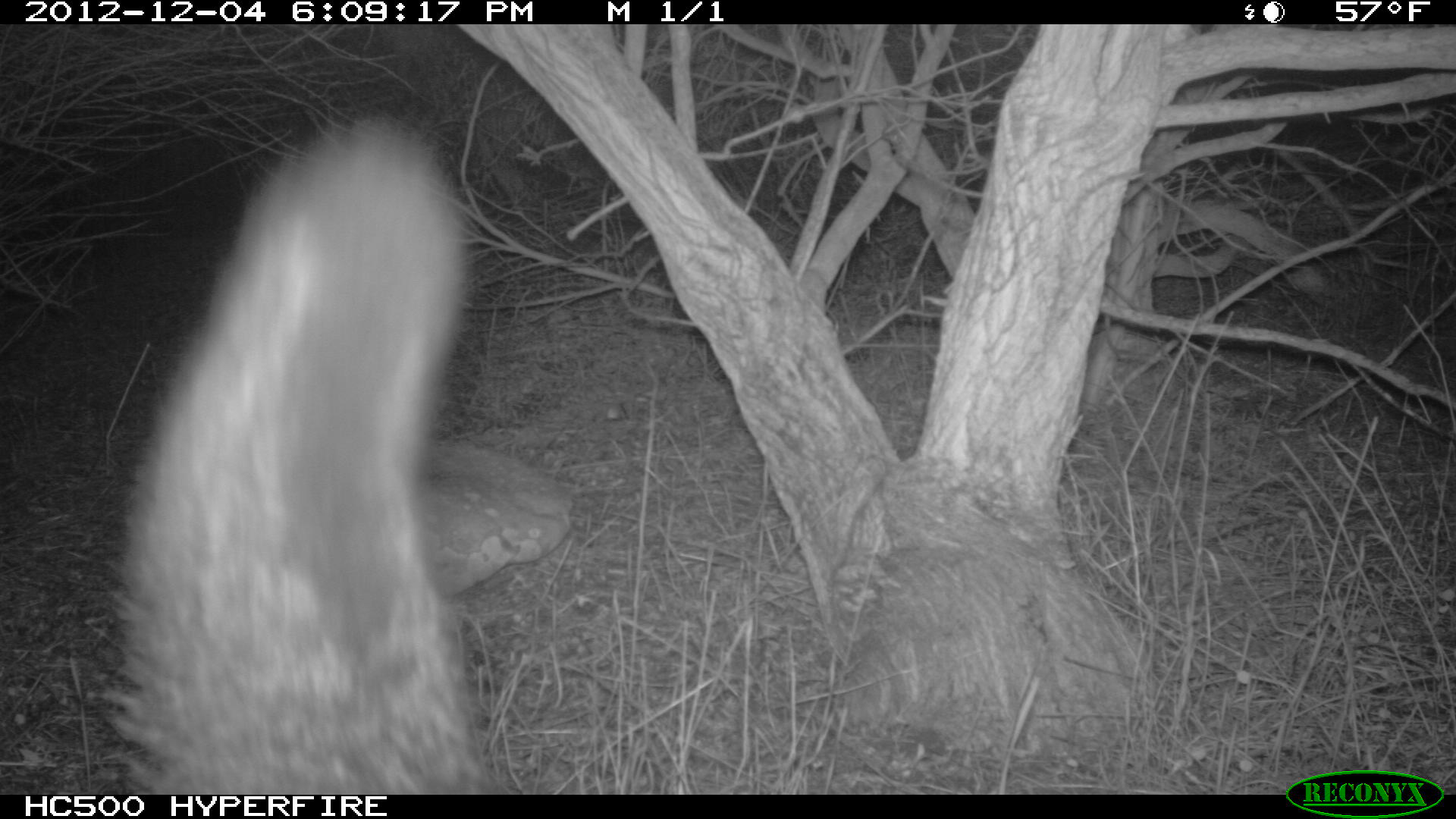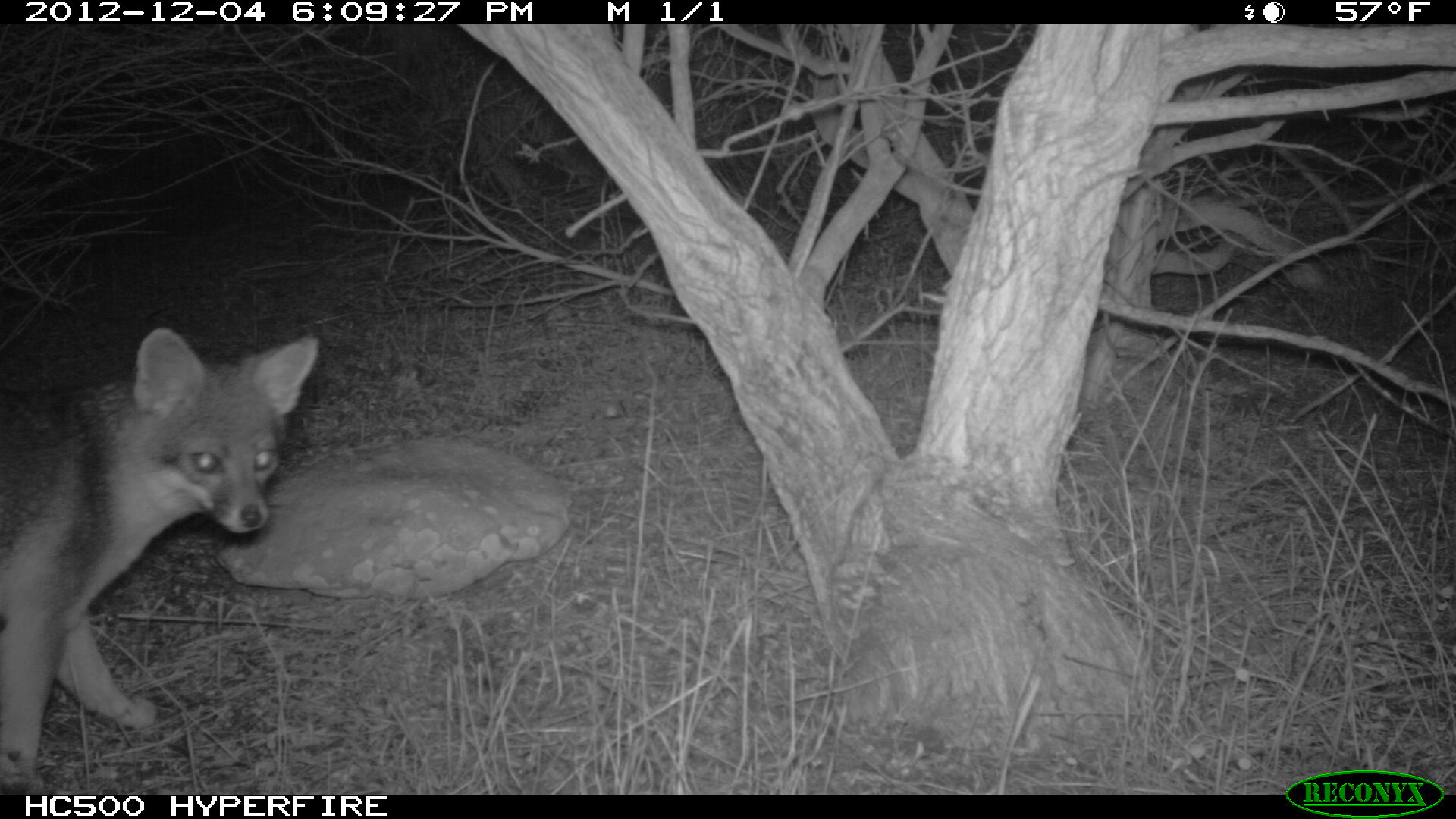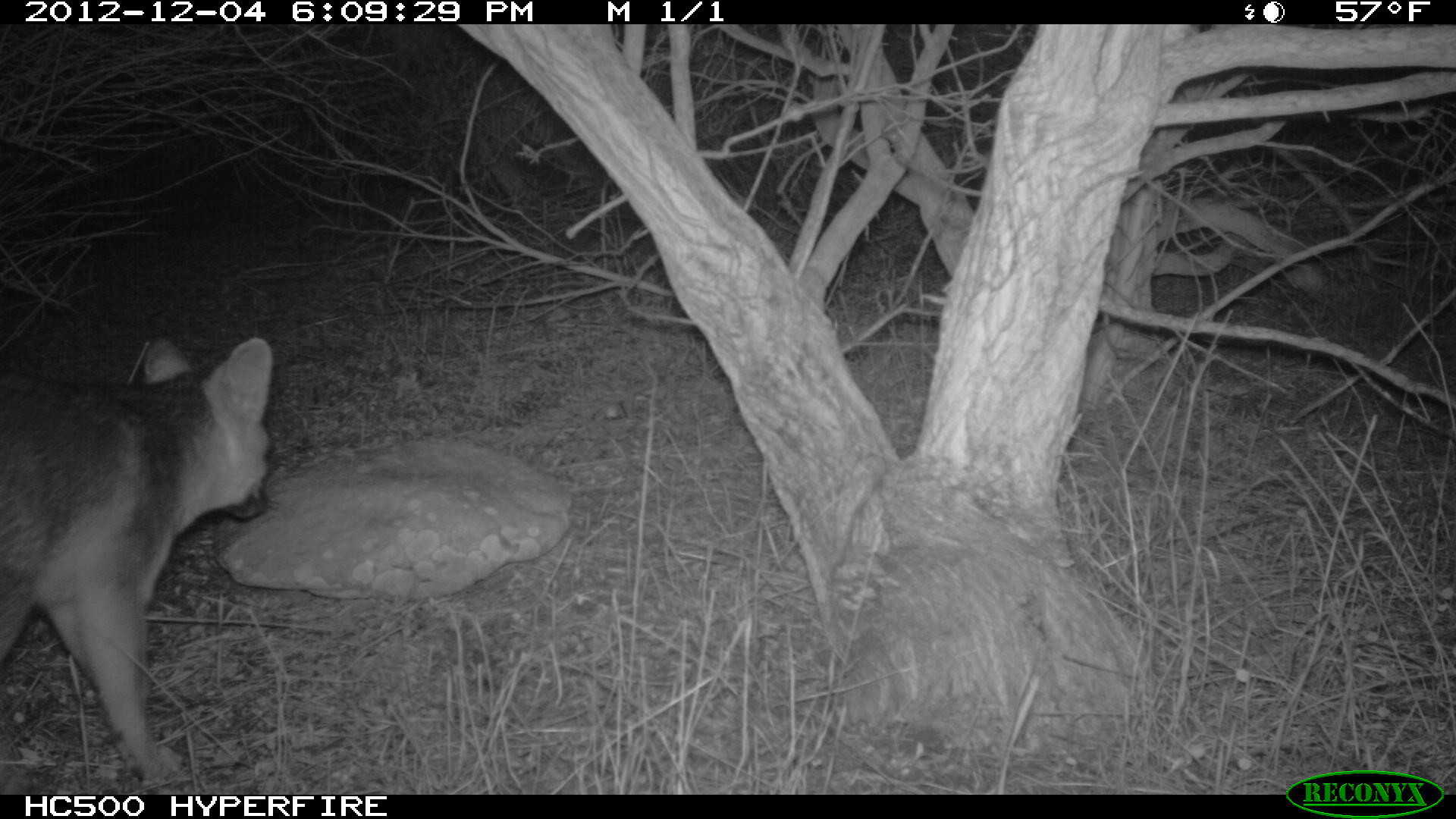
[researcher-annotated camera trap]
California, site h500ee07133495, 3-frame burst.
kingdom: Animalia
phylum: Chordata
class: Mammalia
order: Carnivora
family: Canidae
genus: Urocyon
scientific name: Urocyon littoralis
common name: island fox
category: fox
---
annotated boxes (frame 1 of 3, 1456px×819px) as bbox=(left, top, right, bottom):
fox: bbox=(101, 113, 511, 792)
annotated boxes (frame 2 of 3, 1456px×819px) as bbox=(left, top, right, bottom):
fox: bbox=(0, 326, 319, 795)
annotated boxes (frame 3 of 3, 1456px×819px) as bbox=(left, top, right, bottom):
fox: bbox=(0, 337, 285, 778)